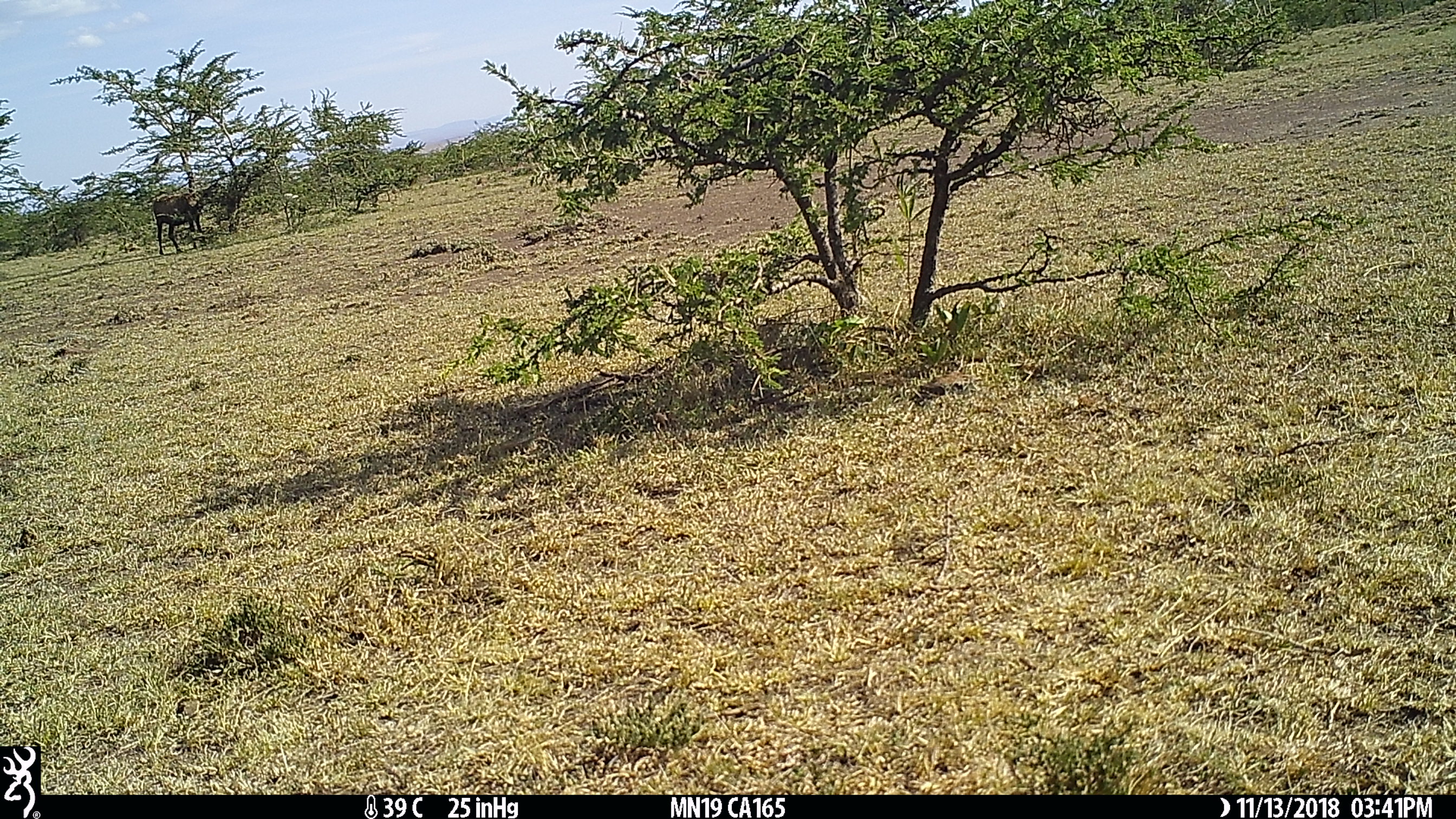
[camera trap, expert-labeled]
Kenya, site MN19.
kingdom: Animalia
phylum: Chordata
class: Mammalia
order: Artiodactyla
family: Bovidae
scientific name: Bovidae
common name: sheep or goat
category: shoat